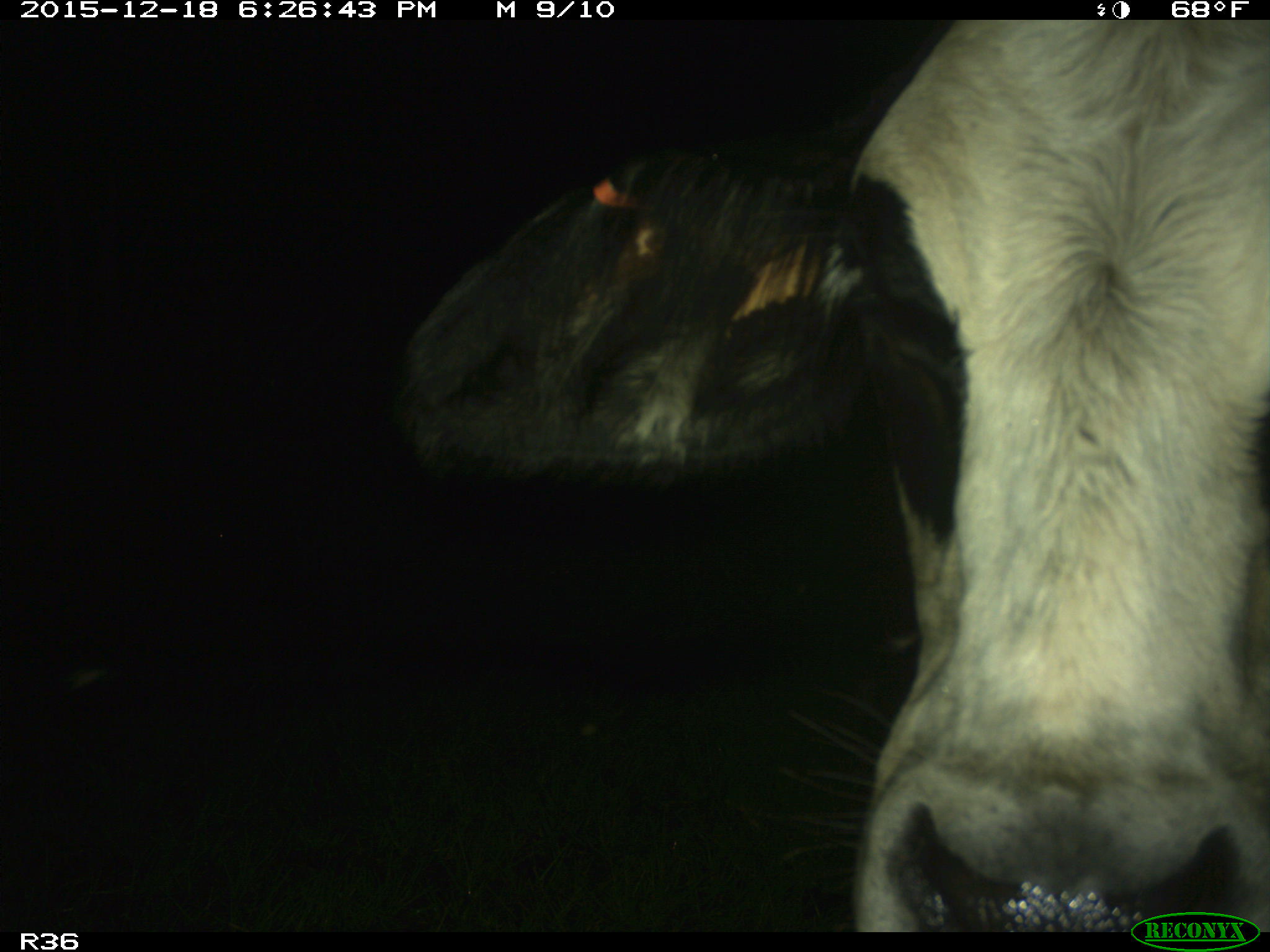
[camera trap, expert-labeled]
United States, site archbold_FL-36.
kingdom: Animalia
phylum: Chordata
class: Mammalia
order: Artiodactyla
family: Bovidae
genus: Bos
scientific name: Bos taurus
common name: domestic cow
Bos taurus (domestic cow).